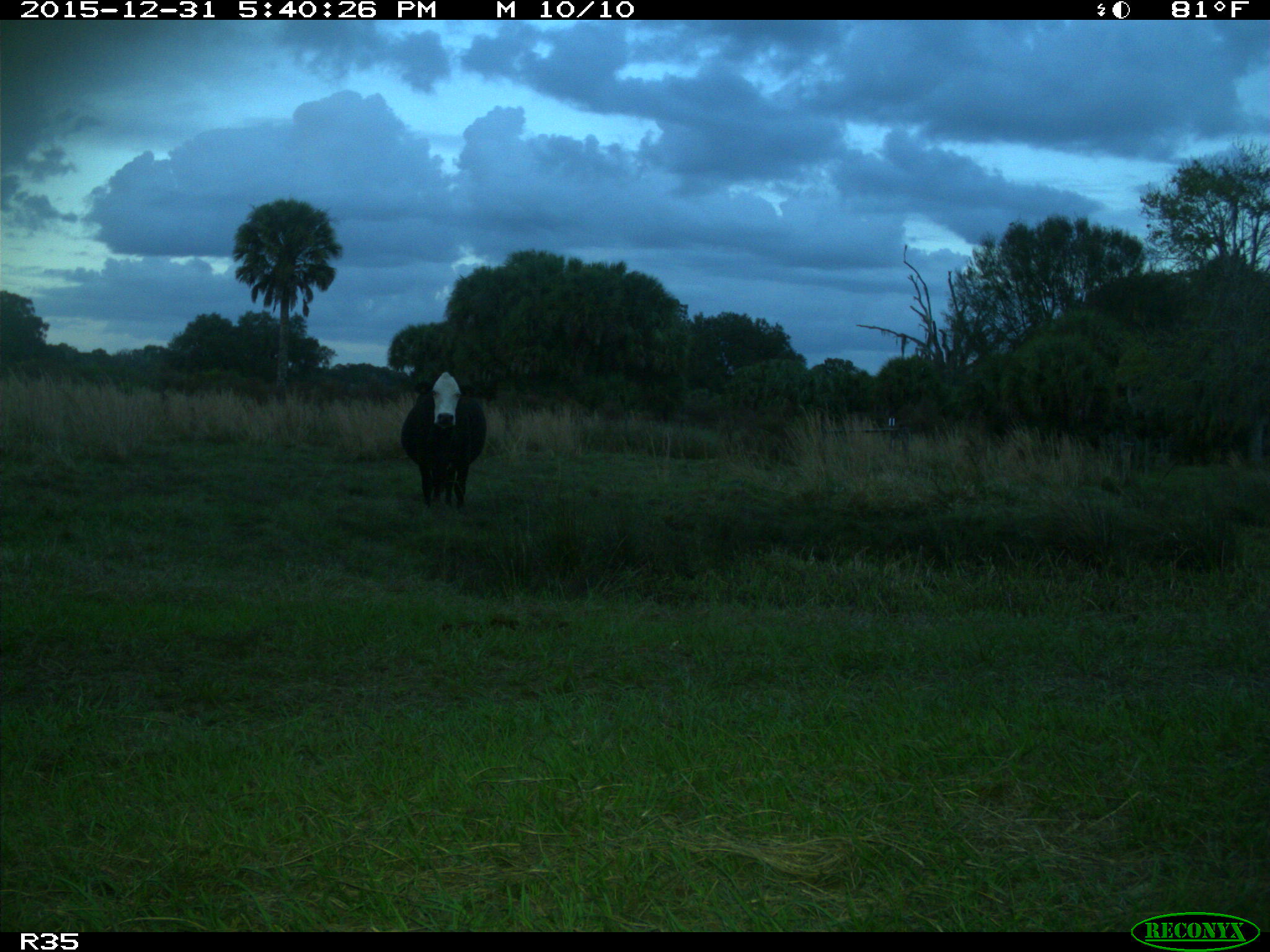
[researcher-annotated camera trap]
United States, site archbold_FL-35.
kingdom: Animalia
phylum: Chordata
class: Mammalia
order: Artiodactyla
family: Bovidae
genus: Bos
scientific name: Bos taurus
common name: domestic cow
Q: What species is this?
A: Bos taurus (domestic cow).